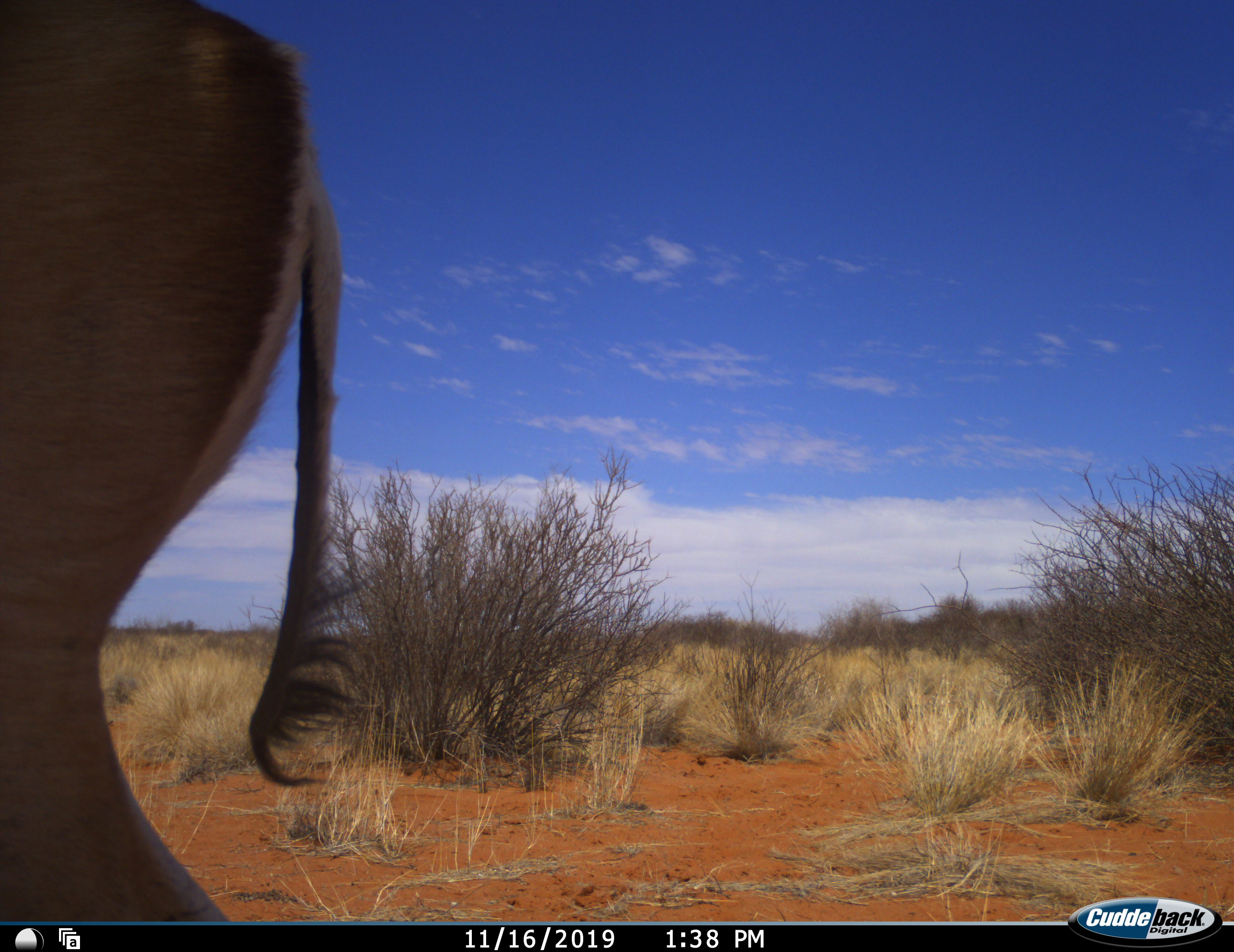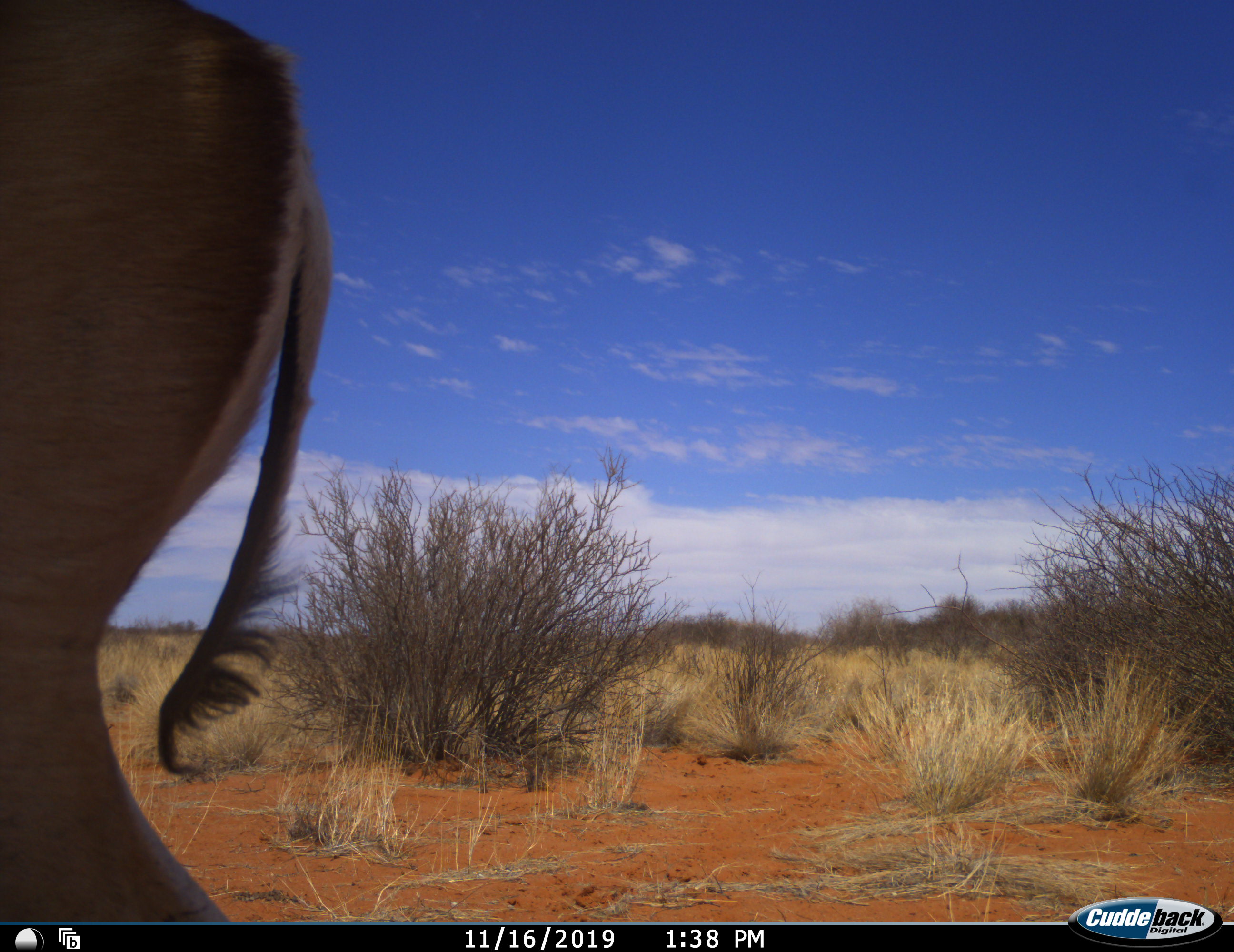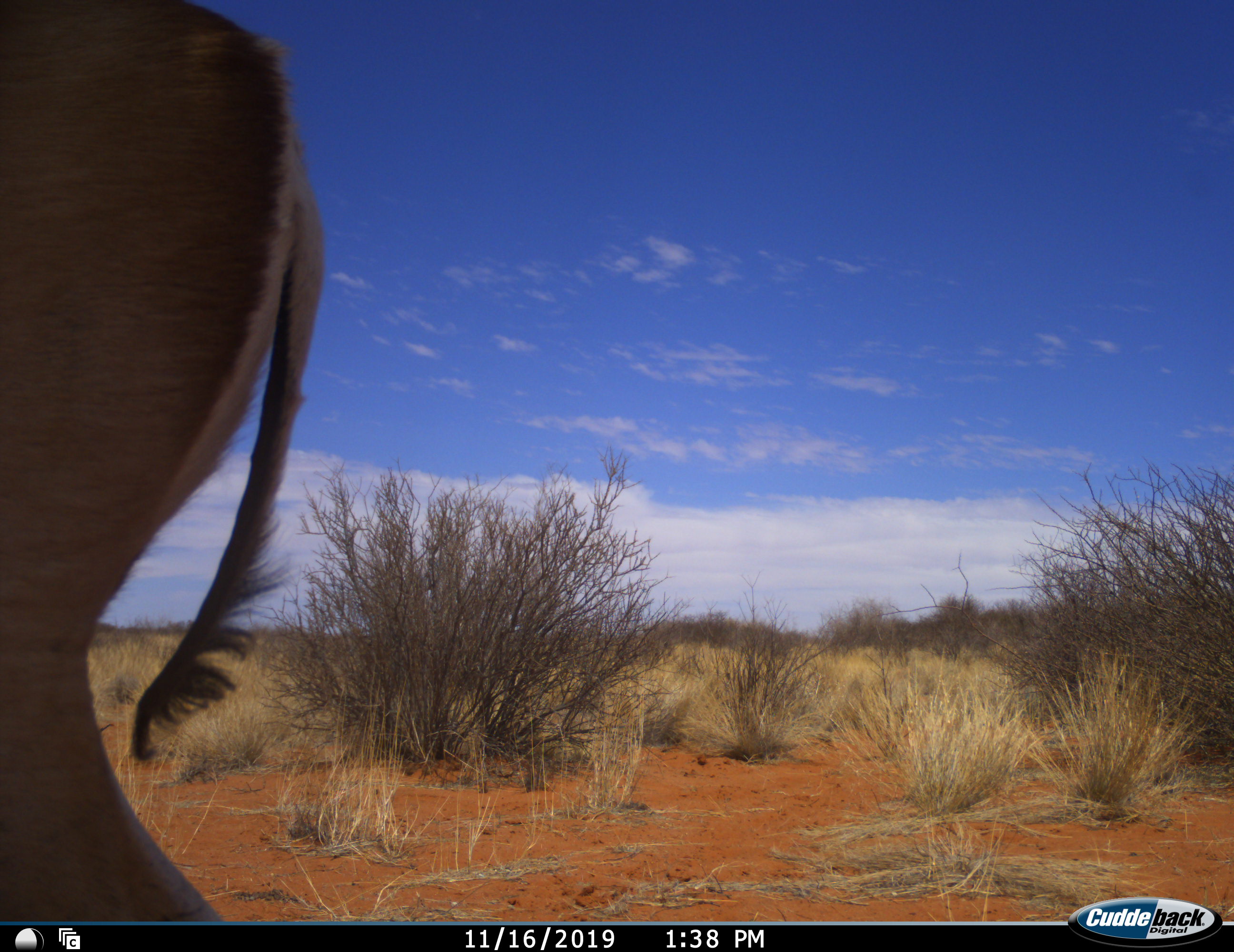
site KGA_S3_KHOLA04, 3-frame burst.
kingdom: Animalia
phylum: Chordata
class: Mammalia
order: Artiodactyla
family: Bovidae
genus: Antidorcas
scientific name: Antidorcas marsupialis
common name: springbok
Springbok (Antidorcas marsupialis), count 1. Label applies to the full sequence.